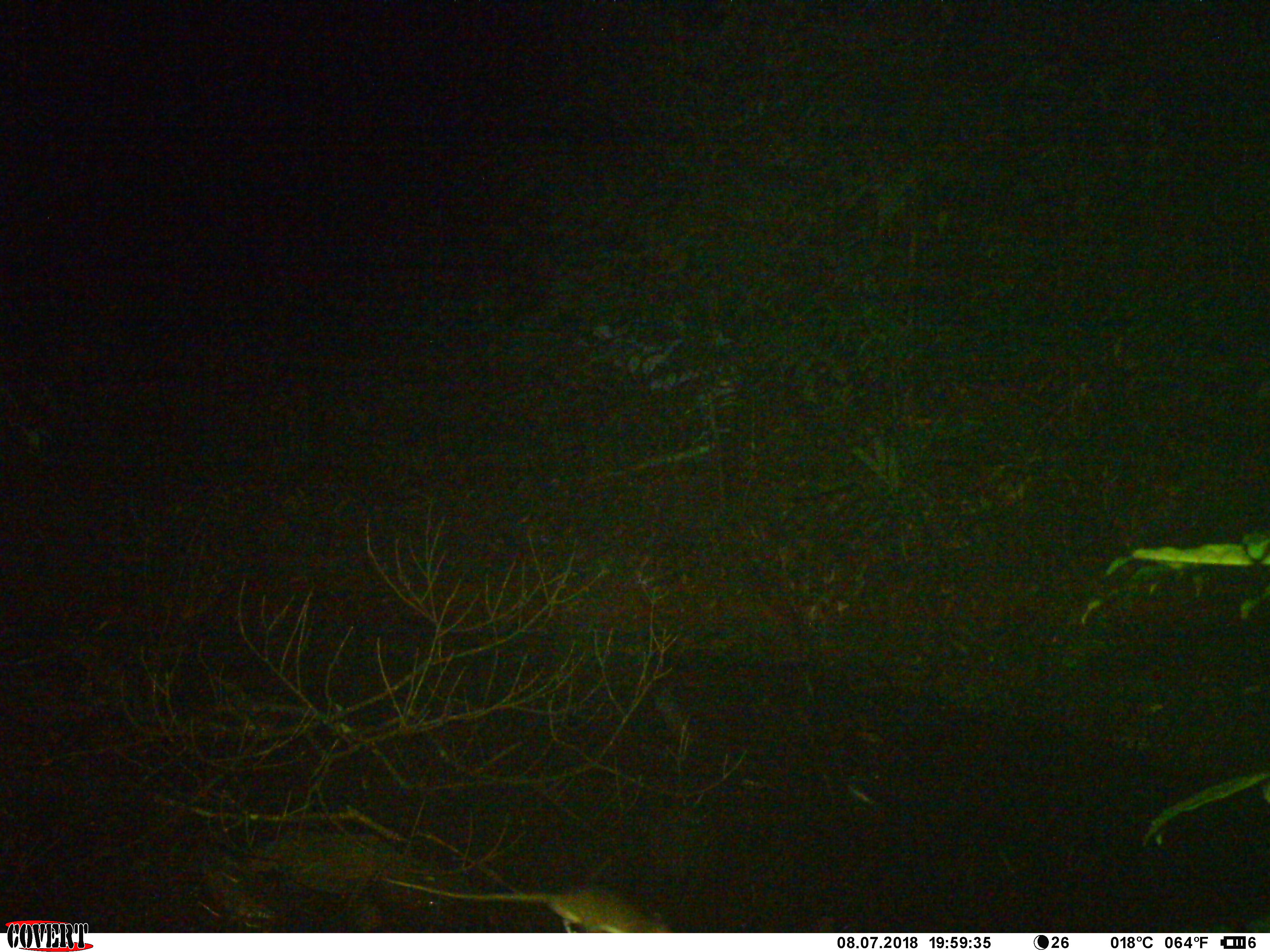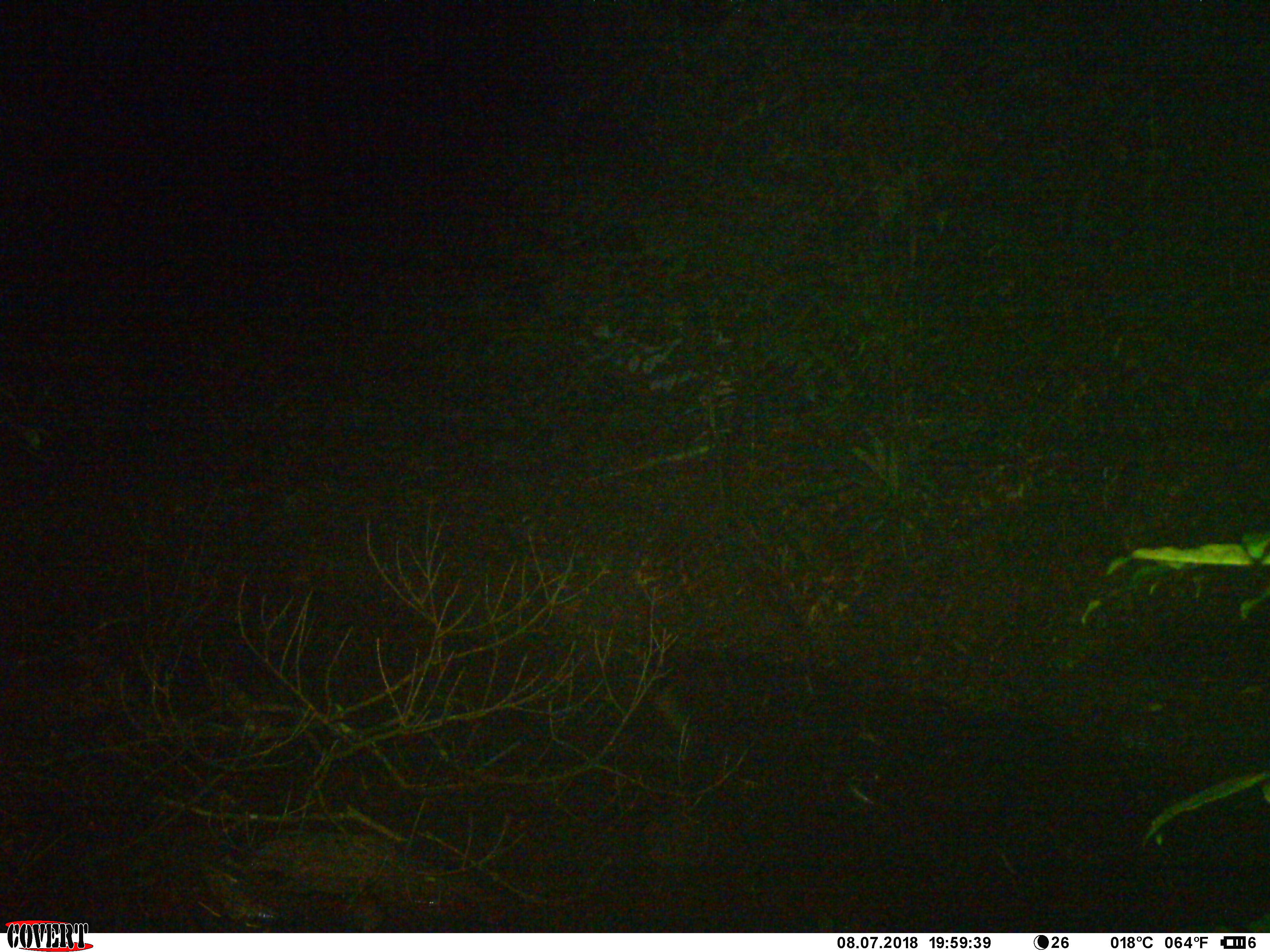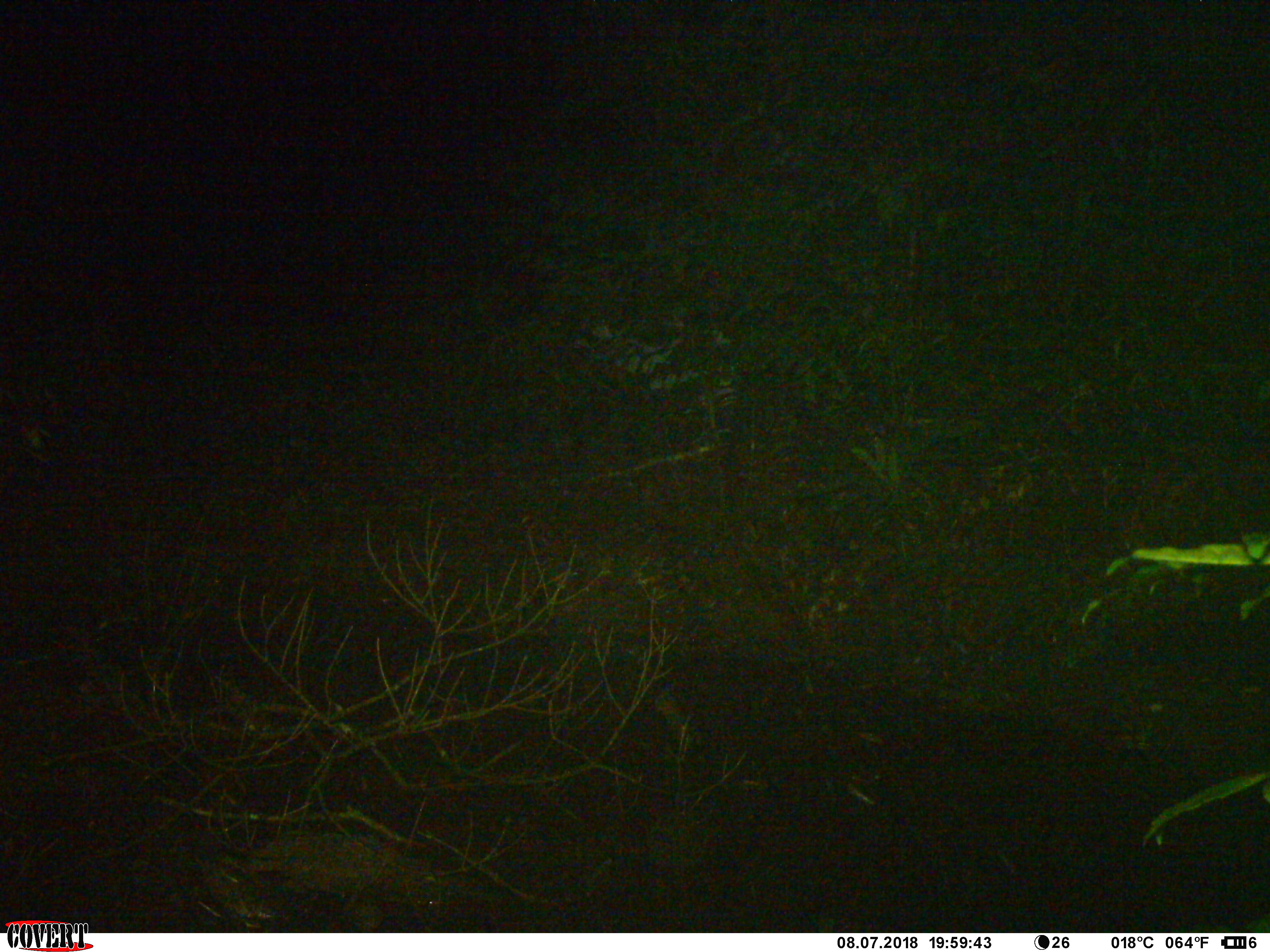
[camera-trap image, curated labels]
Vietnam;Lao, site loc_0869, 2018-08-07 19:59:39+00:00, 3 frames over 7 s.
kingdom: Animalia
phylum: Chordata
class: Mammalia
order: Rodentia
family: Muridae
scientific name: Muridae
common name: old-world mice and rats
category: unidentified murid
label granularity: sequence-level